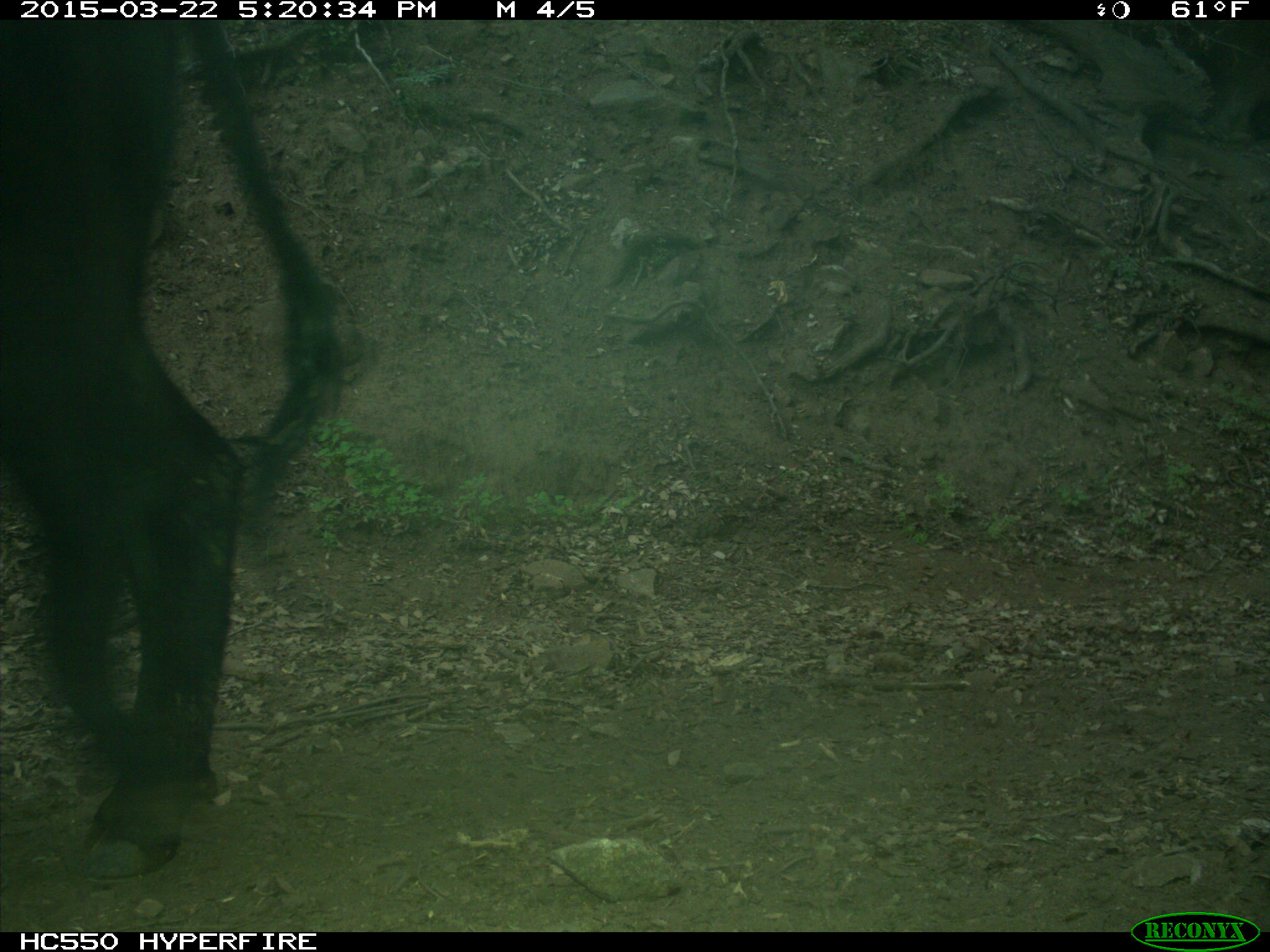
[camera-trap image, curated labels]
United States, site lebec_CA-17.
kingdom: Animalia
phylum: Chordata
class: Mammalia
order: Artiodactyla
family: Bovidae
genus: Bos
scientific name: Bos taurus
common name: domestic cow